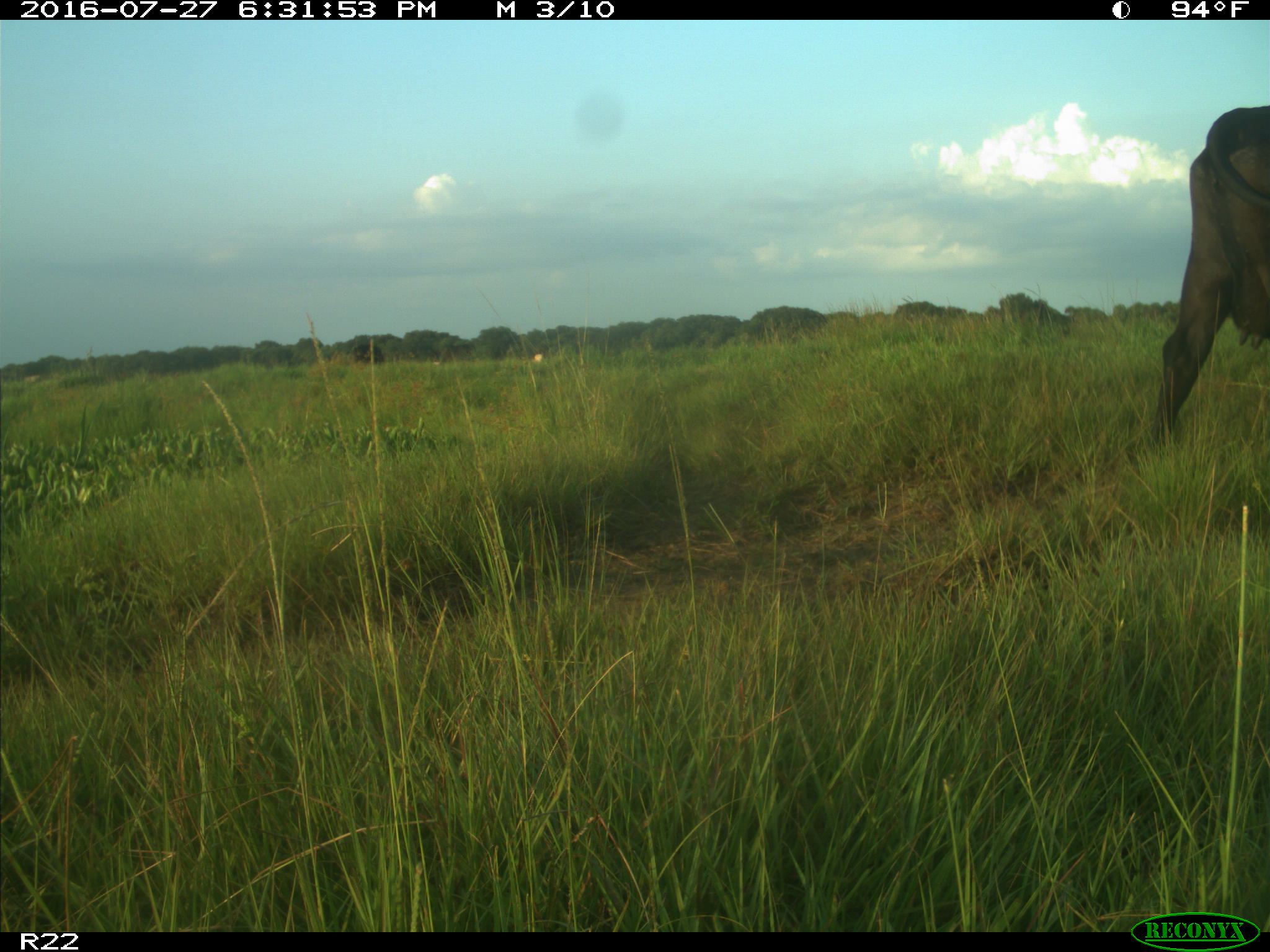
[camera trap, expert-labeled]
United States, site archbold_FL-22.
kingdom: Animalia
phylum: Chordata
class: Mammalia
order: Artiodactyla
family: Bovidae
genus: Bos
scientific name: Bos taurus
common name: domestic cow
Bos taurus (domestic cow).